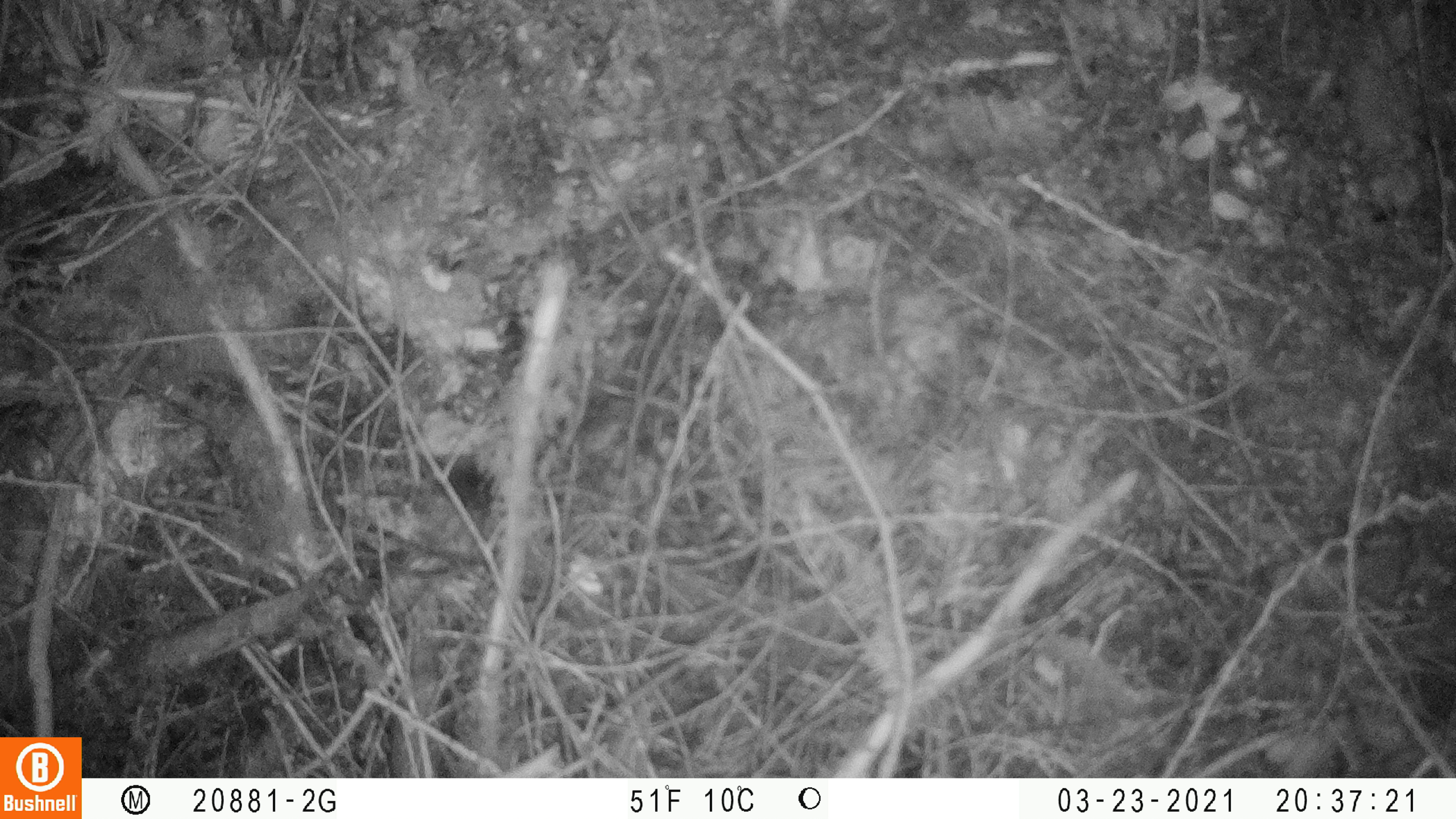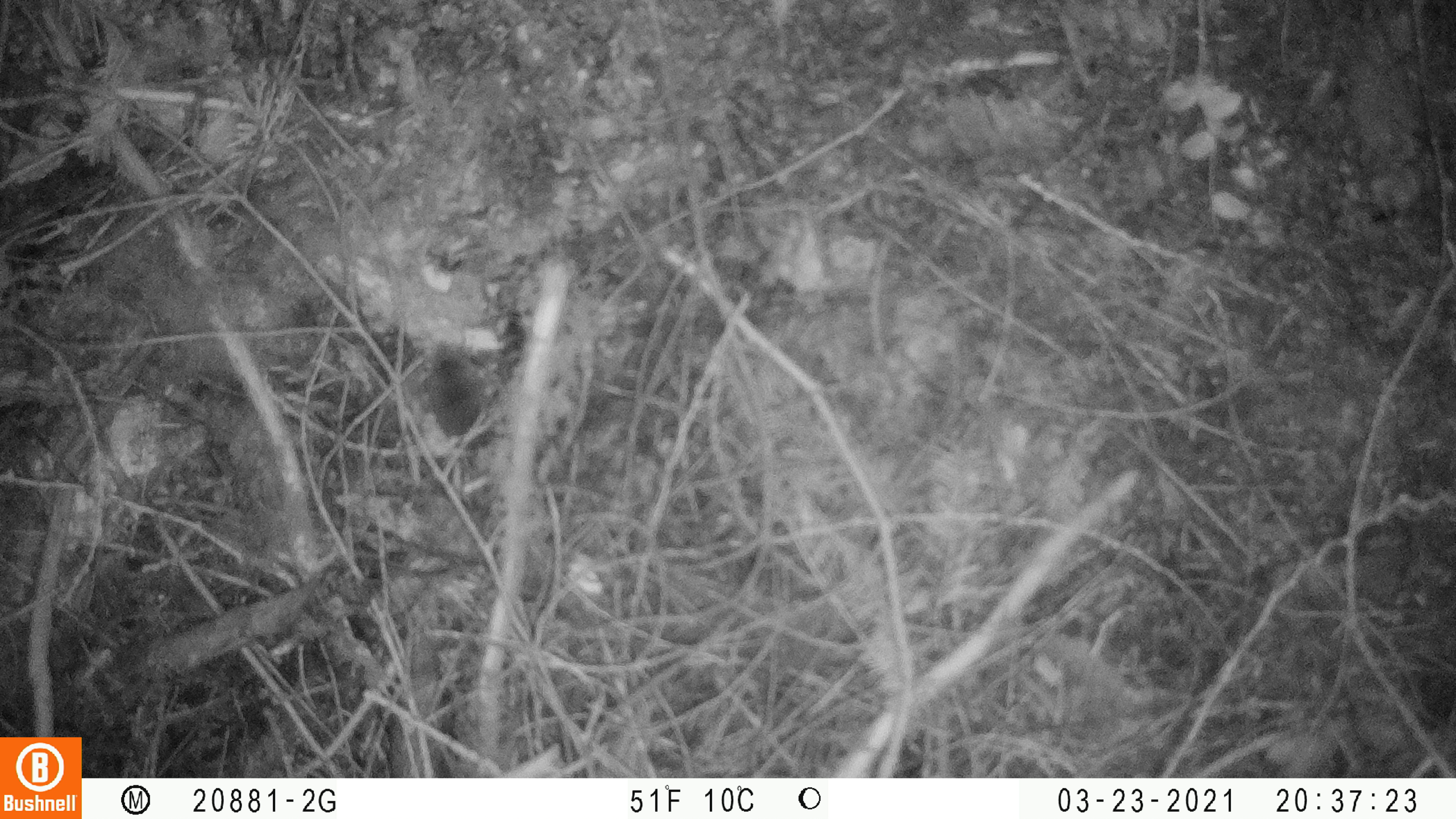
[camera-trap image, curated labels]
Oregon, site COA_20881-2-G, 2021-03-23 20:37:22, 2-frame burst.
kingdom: Animalia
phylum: Chordata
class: Mammalia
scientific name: Mammalia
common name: small mammal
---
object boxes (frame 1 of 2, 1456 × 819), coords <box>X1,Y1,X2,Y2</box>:
small mammal: <box>399,428,587,557</box>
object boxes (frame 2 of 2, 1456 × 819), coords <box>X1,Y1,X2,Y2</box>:
small mammal: <box>383,318,599,536</box>